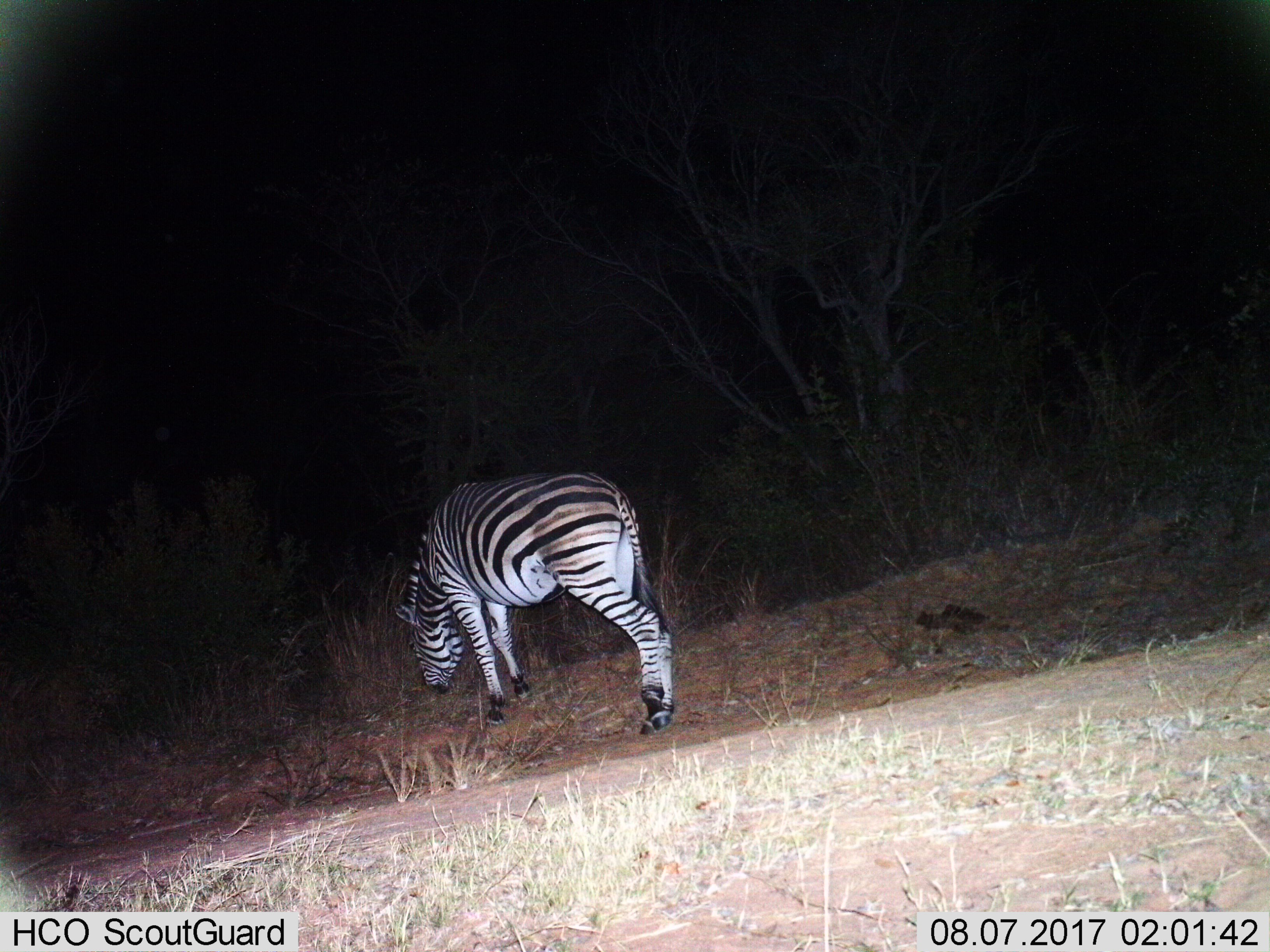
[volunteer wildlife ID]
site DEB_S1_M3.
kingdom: Animalia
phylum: Chordata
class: Mammalia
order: Perissodactyla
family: Equidae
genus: Equus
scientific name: Equus quagga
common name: plains zebra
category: zebraplains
Zebraplains (plains zebra) (Equus quagga), count 1. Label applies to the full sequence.